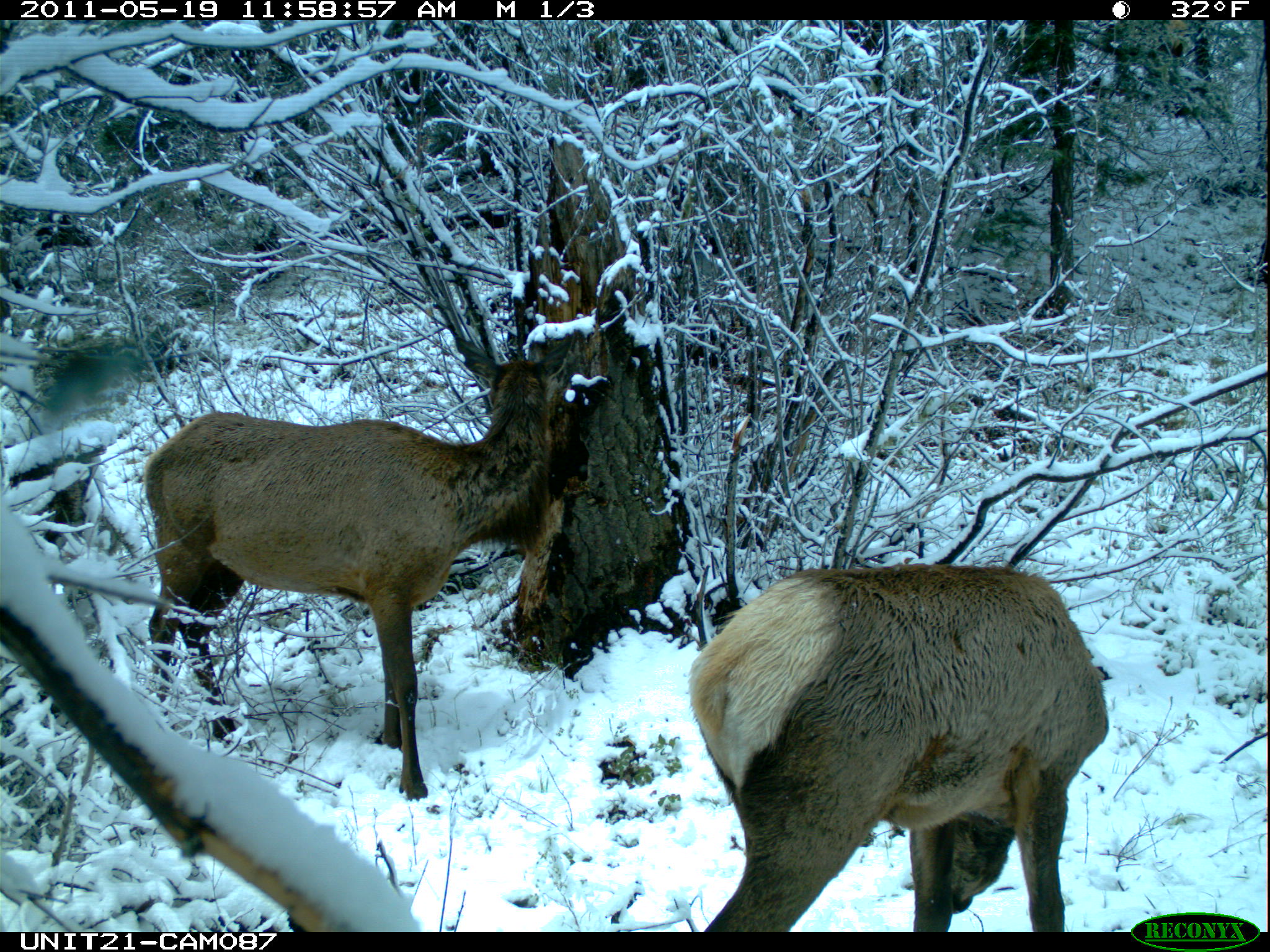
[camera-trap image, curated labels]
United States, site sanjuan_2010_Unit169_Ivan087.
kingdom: Animalia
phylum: Chordata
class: Mammalia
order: Artiodactyla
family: Cervidae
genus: Cervus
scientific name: Cervus elaphus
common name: red deer